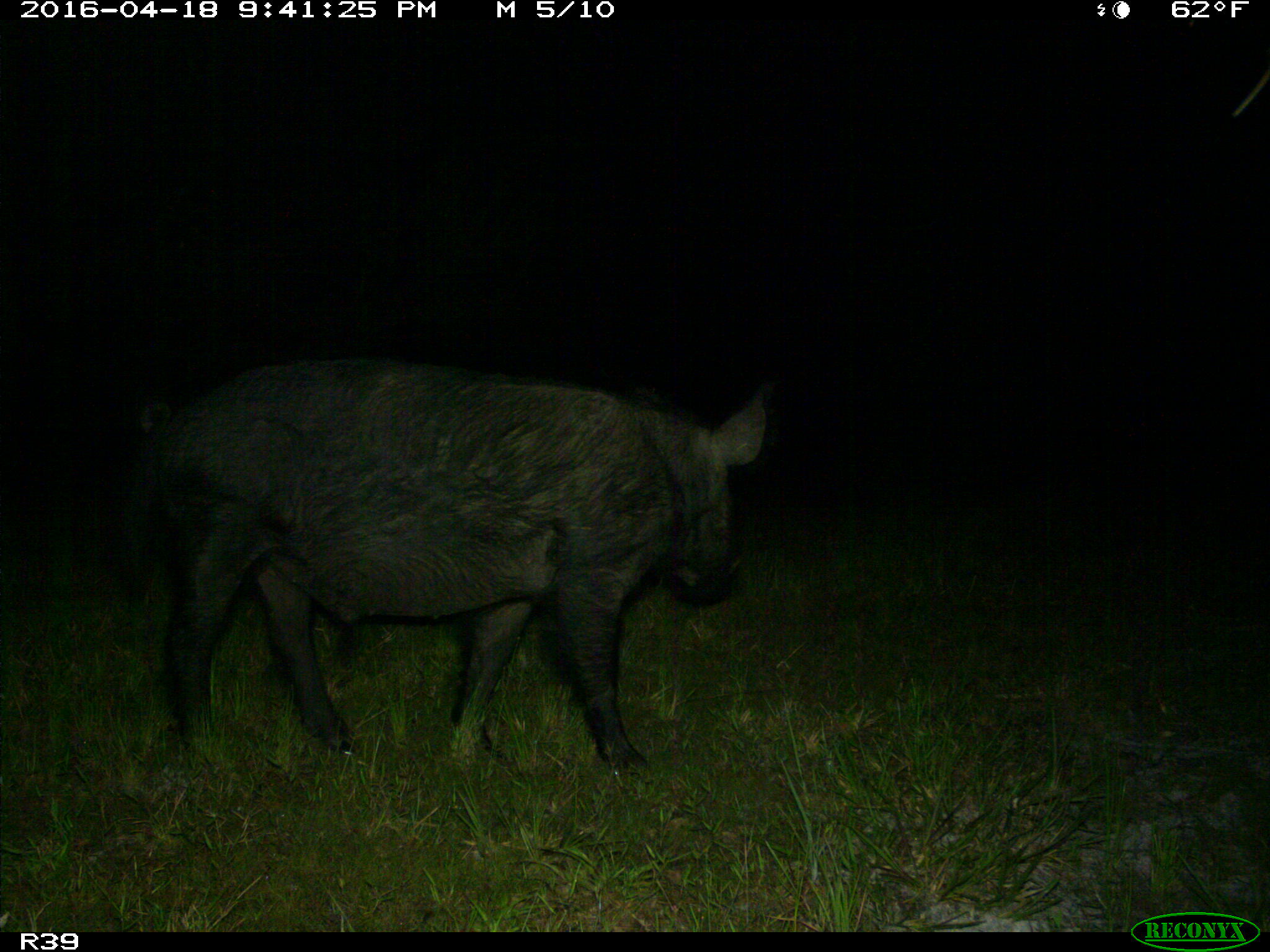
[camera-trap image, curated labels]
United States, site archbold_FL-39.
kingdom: Animalia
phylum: Chordata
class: Mammalia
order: Artiodactyla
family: Suidae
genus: Sus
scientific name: Sus scrofa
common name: wild boar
Sus scrofa (wild boar).